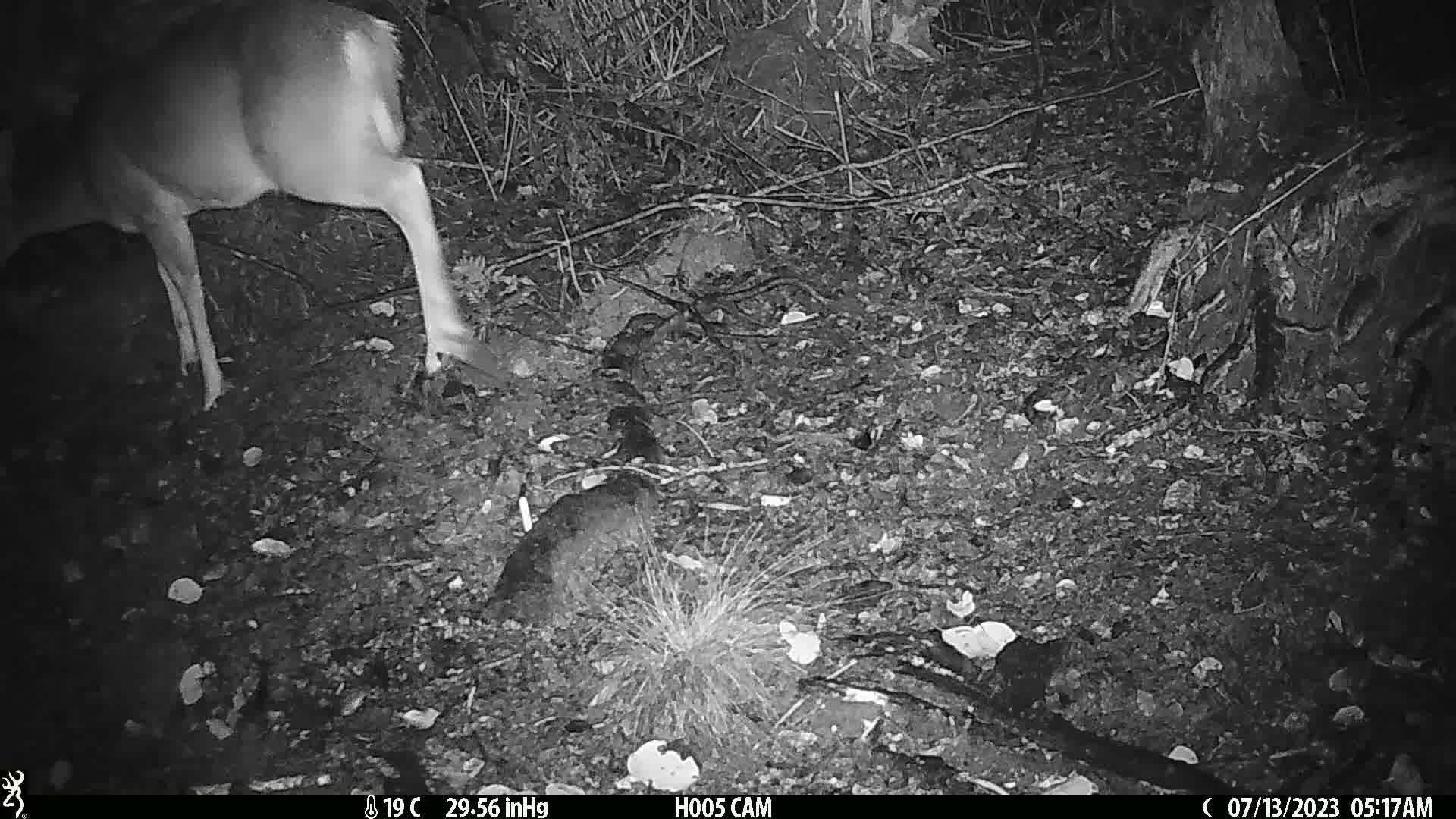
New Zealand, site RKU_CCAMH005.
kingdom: Animalia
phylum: Chordata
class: Mammalia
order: Artiodactyla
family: Cervidae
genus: Odocoileus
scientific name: Odocoileus virginianus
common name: white-tailed deer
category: white tailed deer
White tailed deer (white-tailed deer) (Odocoileus virginianus).